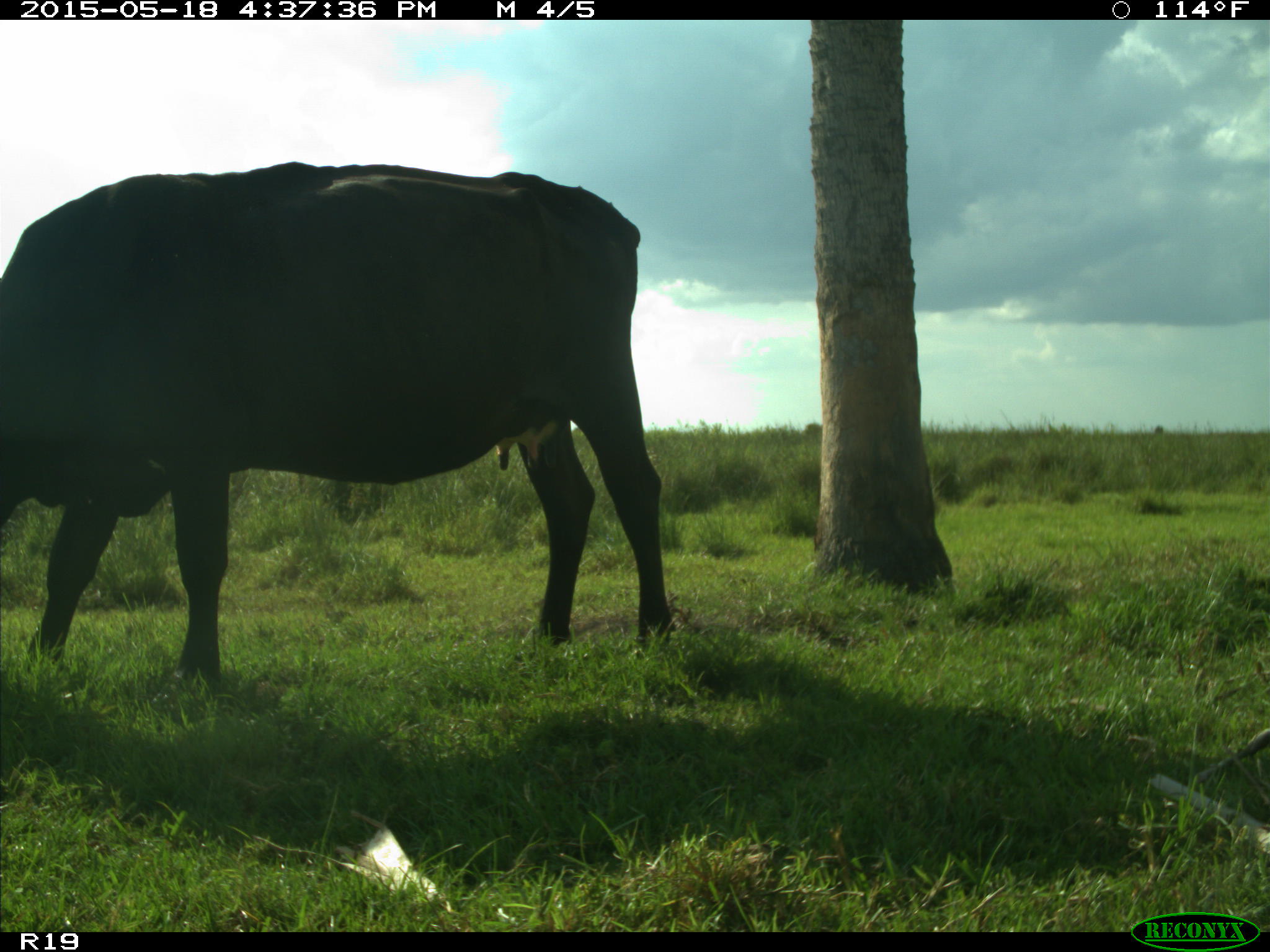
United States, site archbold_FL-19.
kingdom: Animalia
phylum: Chordata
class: Mammalia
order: Artiodactyla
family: Bovidae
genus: Bos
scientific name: Bos taurus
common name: domestic cow